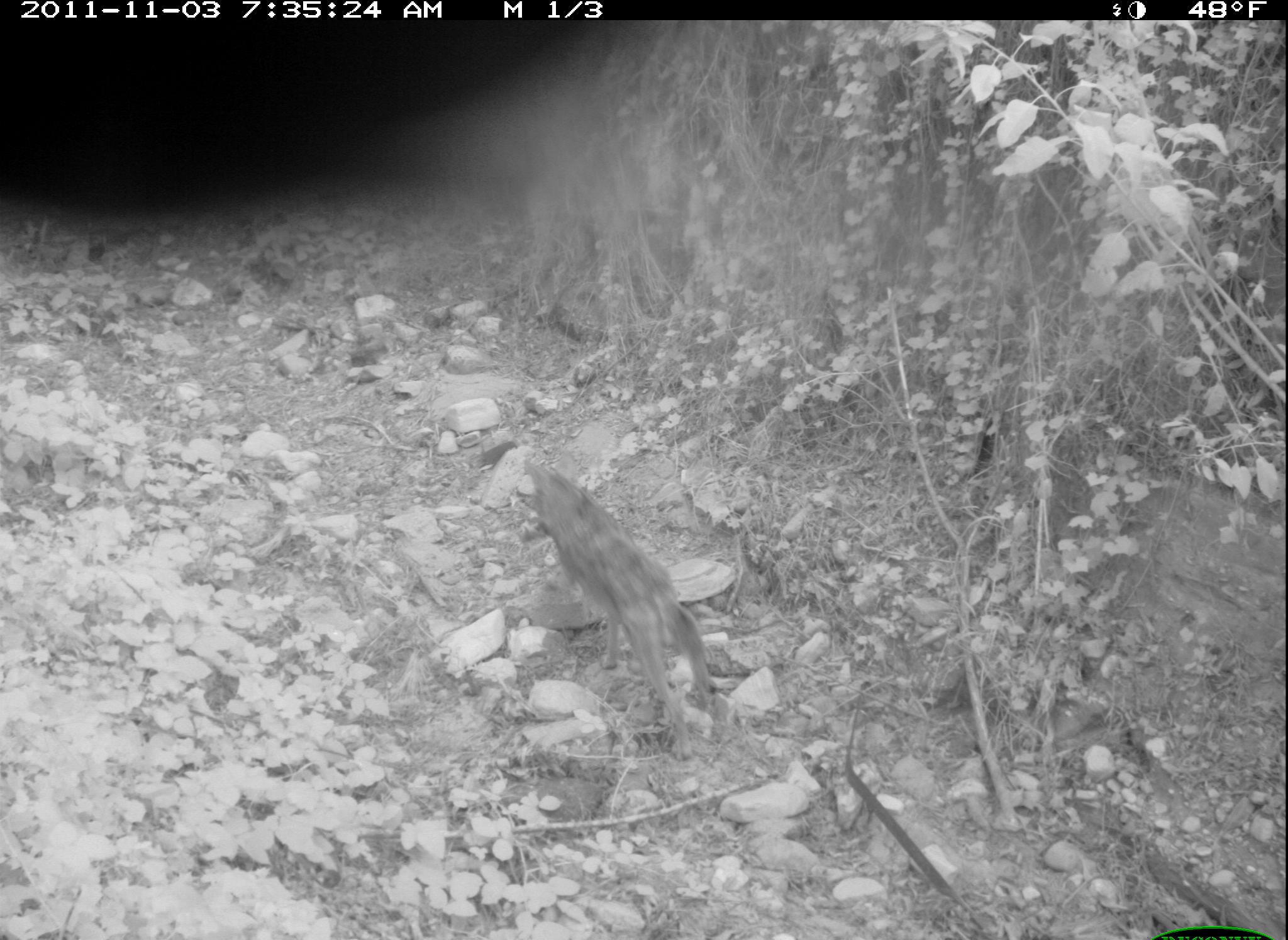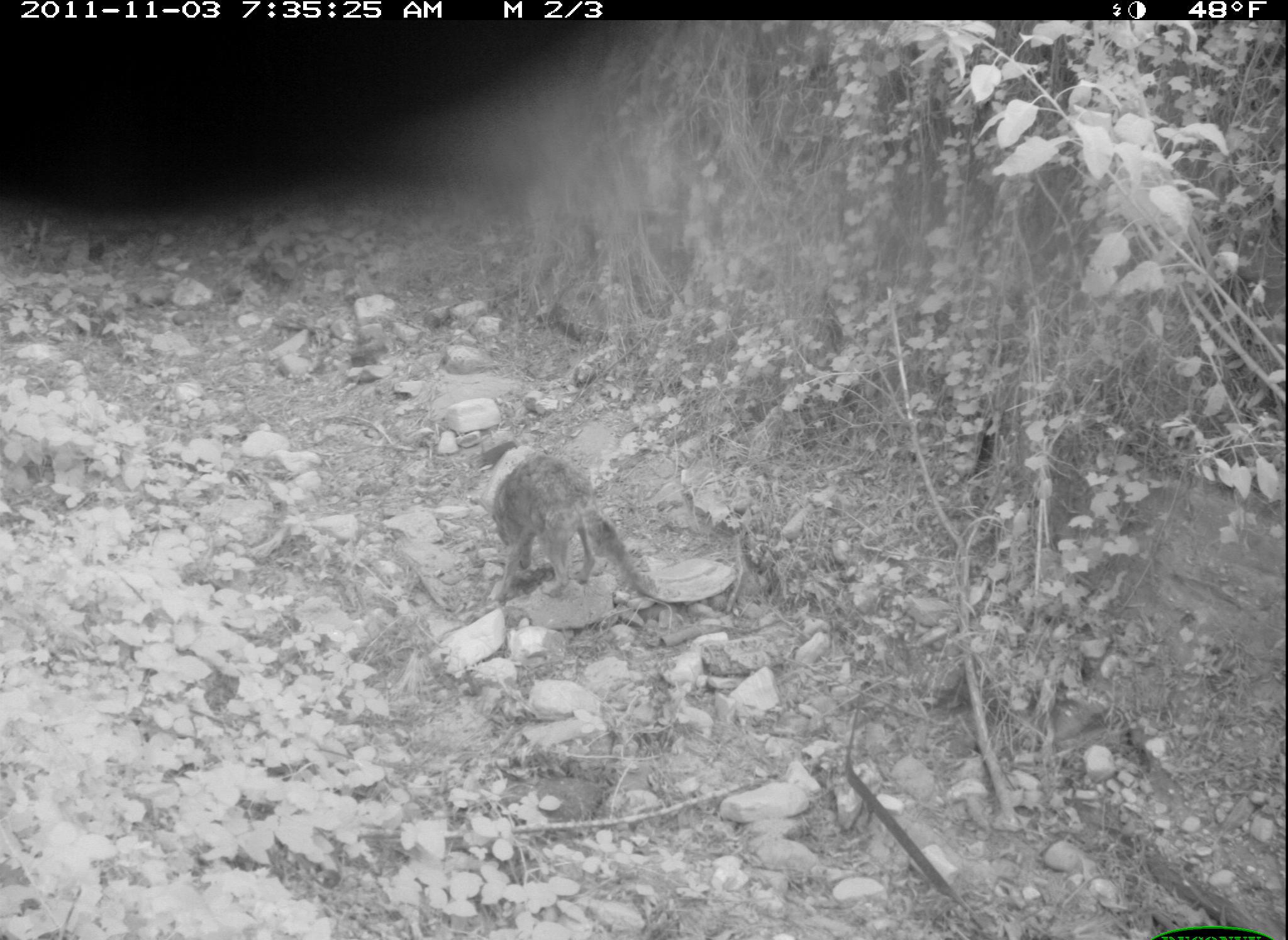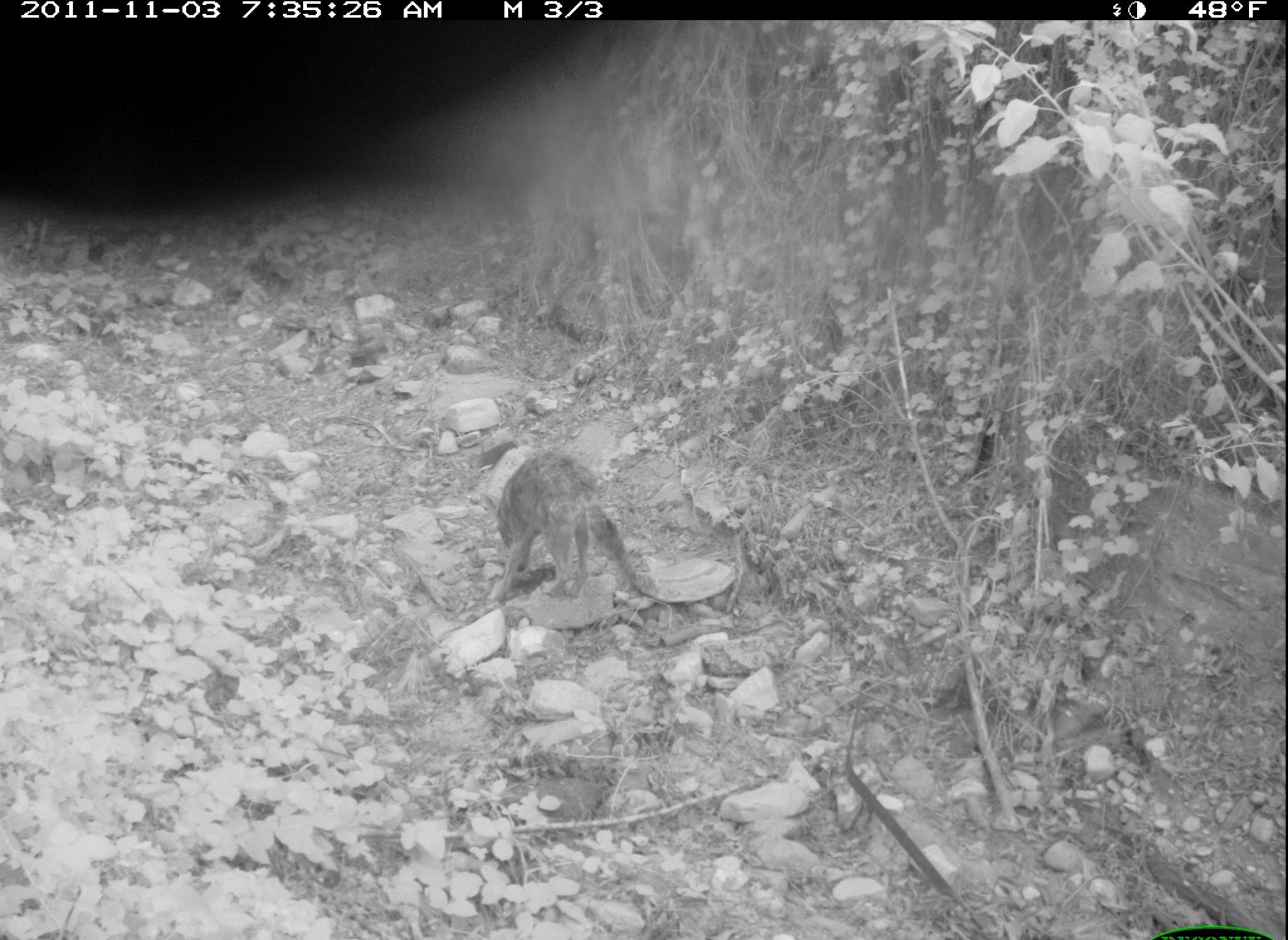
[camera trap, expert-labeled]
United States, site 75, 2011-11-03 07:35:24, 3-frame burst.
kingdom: Animalia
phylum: Chordata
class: Mammalia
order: Carnivora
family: Canidae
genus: Canis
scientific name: Canis latrans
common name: coyote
Coyote (Canis latrans).